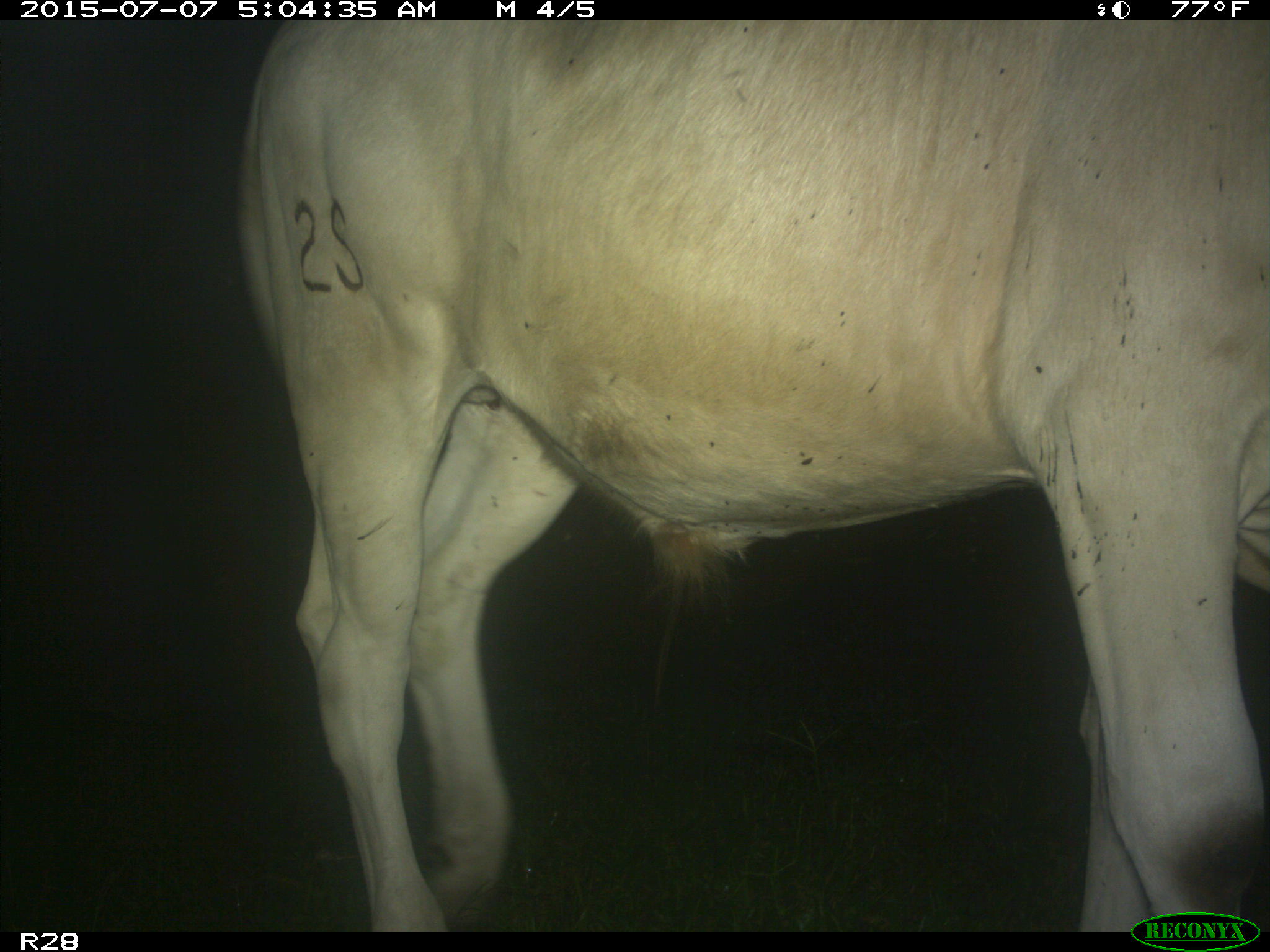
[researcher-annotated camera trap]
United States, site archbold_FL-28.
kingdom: Animalia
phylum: Chordata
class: Mammalia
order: Artiodactyla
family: Bovidae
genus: Bos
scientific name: Bos taurus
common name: domestic cow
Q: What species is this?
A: Bos taurus (domestic cow).